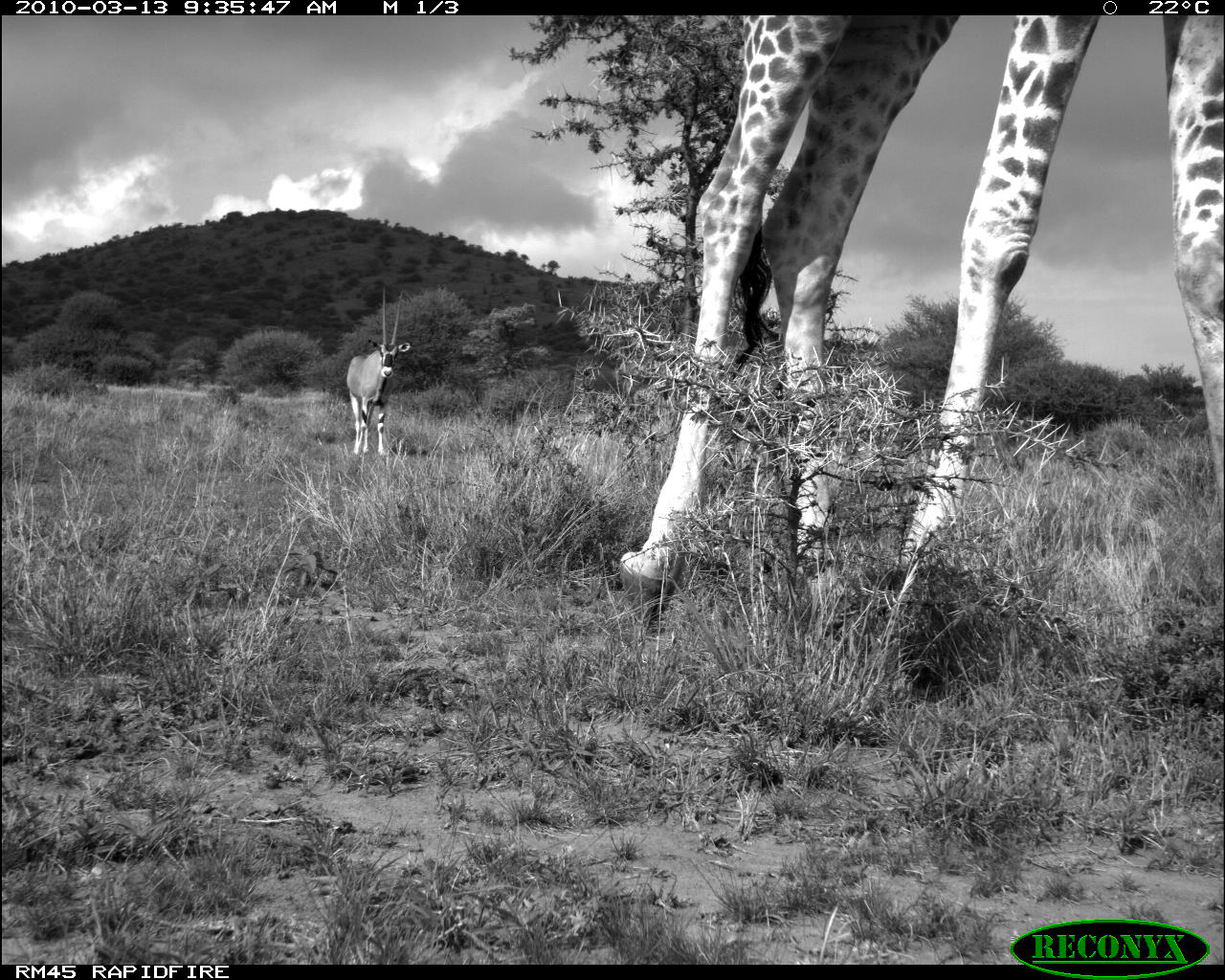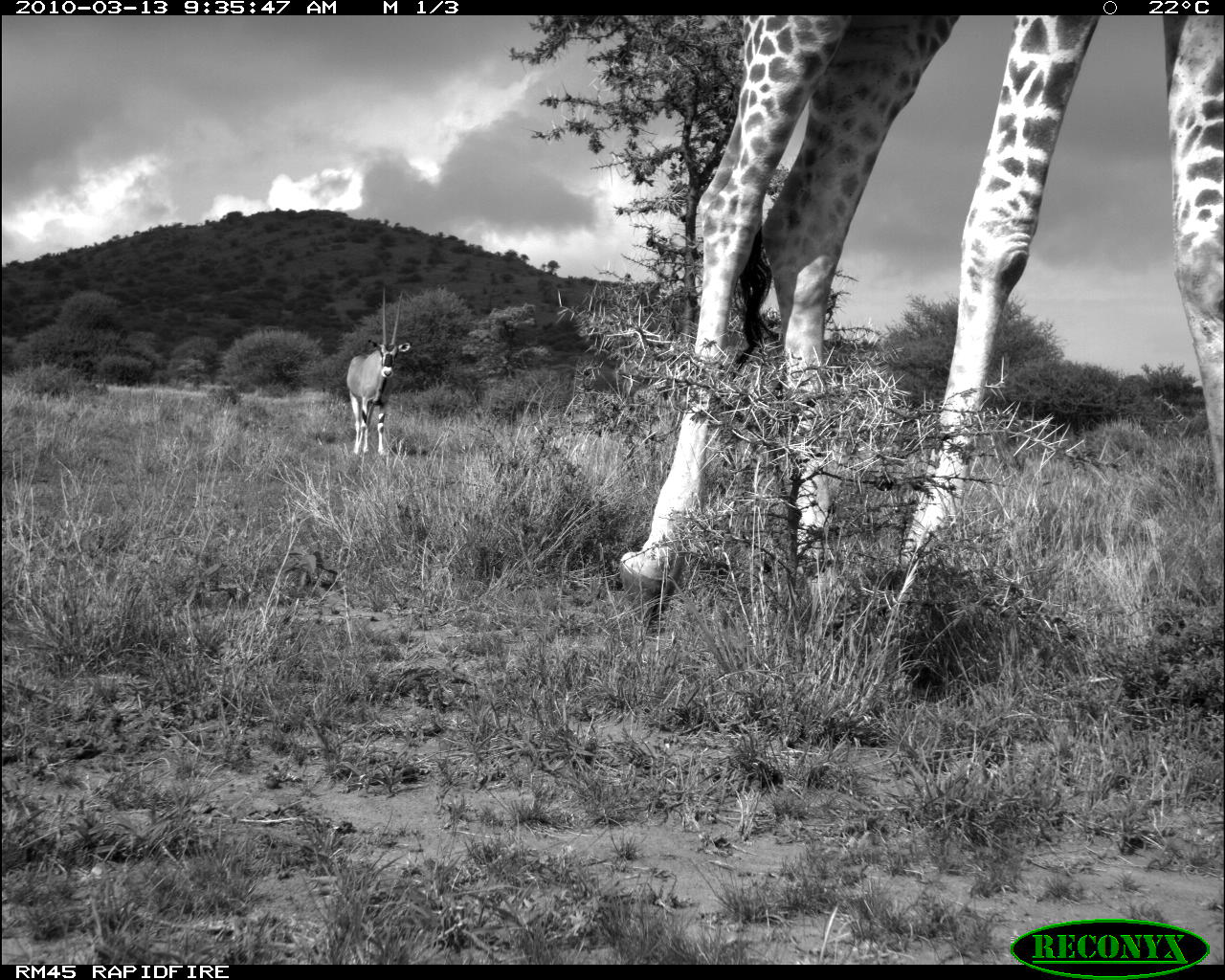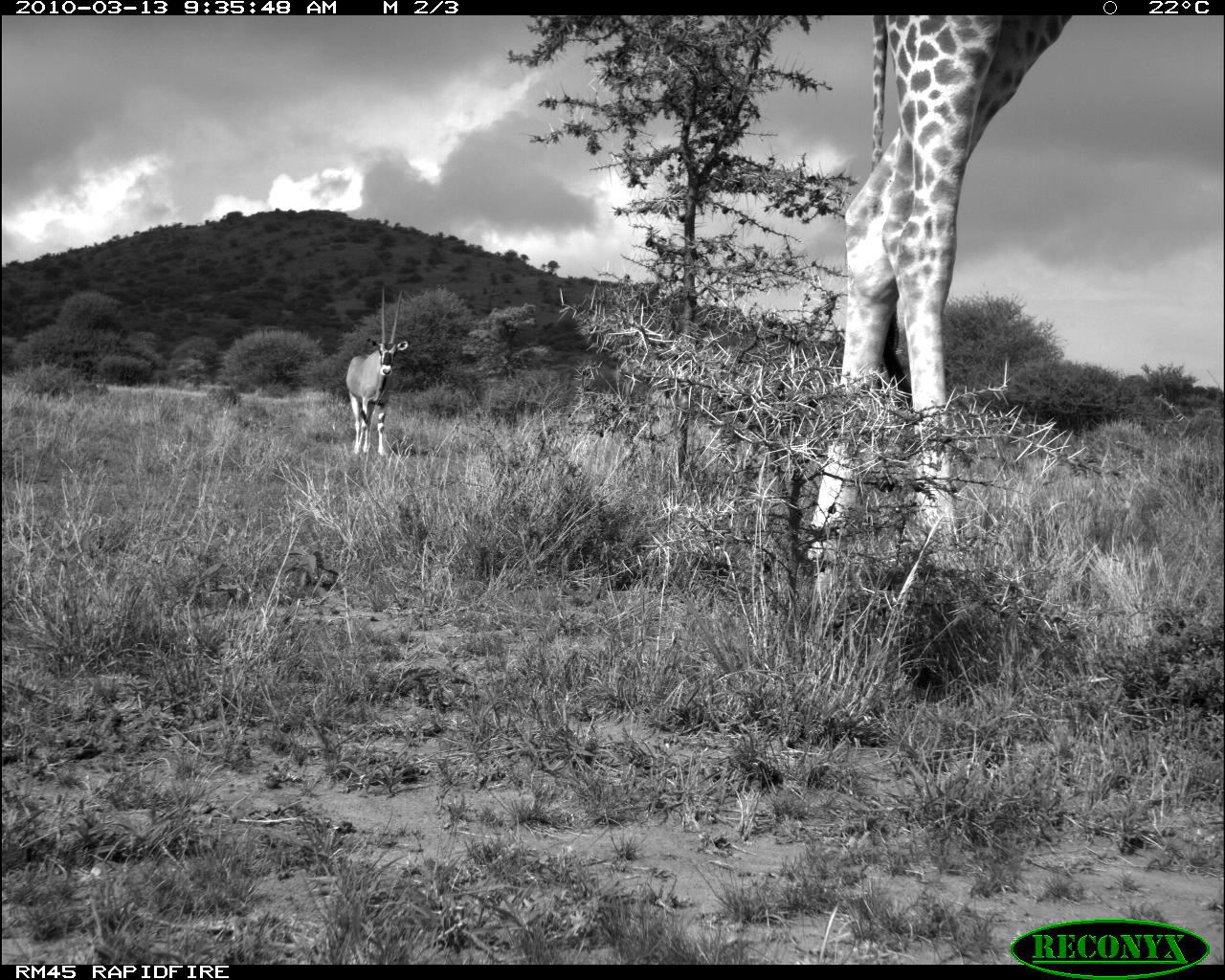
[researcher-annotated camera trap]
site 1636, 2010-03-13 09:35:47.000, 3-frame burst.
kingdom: Animalia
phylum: Chordata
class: Mammalia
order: Artiodactyla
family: Bovidae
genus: Oryx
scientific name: Oryx beisa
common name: east african oryx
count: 1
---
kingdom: Animalia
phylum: Chordata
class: Mammalia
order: Artiodactyla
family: Giraffidae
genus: Giraffa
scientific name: Giraffa camelopardalis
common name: giraffe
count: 1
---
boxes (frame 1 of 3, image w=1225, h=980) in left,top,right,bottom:
oryx beisa: 613,16,1225,692; 345,285,412,460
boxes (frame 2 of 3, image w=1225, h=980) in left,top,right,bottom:
giraffa camelopardalis: 616,12,1225,705; 346,285,411,459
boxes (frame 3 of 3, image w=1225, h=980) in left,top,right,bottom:
oryx beisa: 798,17,1076,640; 346,286,408,457